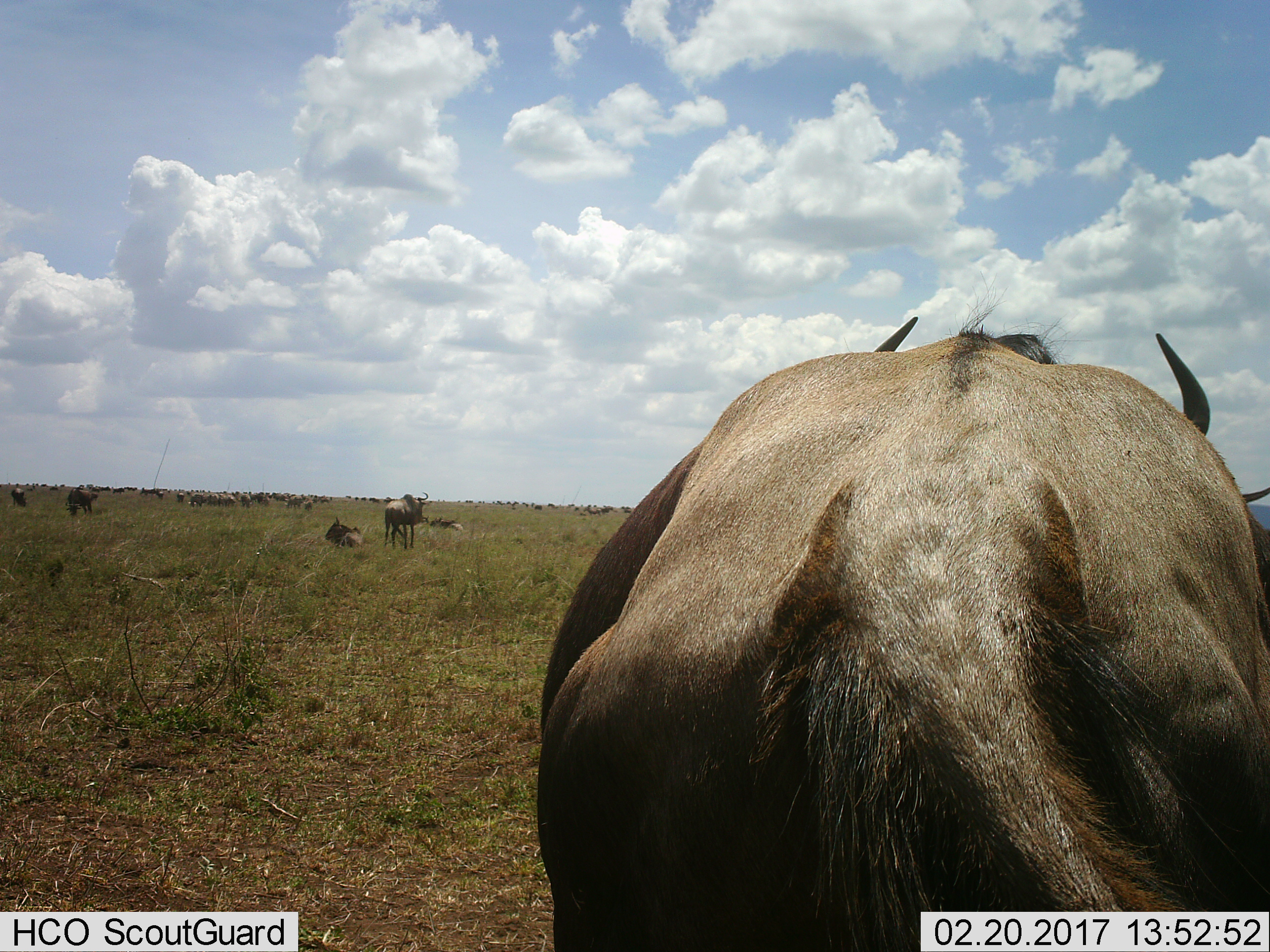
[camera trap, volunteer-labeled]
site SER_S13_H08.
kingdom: Animalia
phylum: Chordata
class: Mammalia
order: Artiodactyla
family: Bovidae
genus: Connochaetes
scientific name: Connochaetes taurinus taurinus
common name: blue wildebeest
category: wildebeestblue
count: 11-50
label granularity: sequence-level